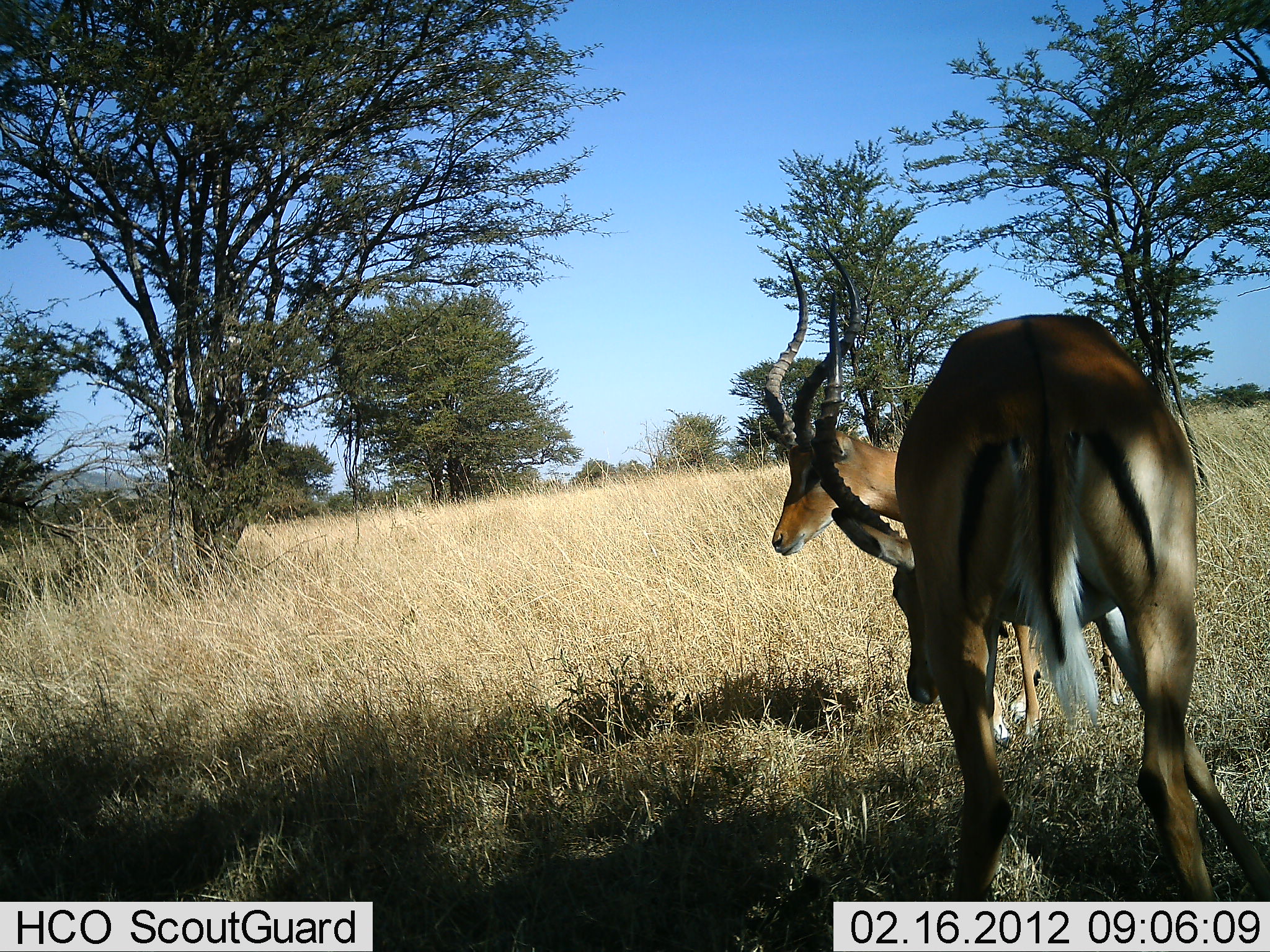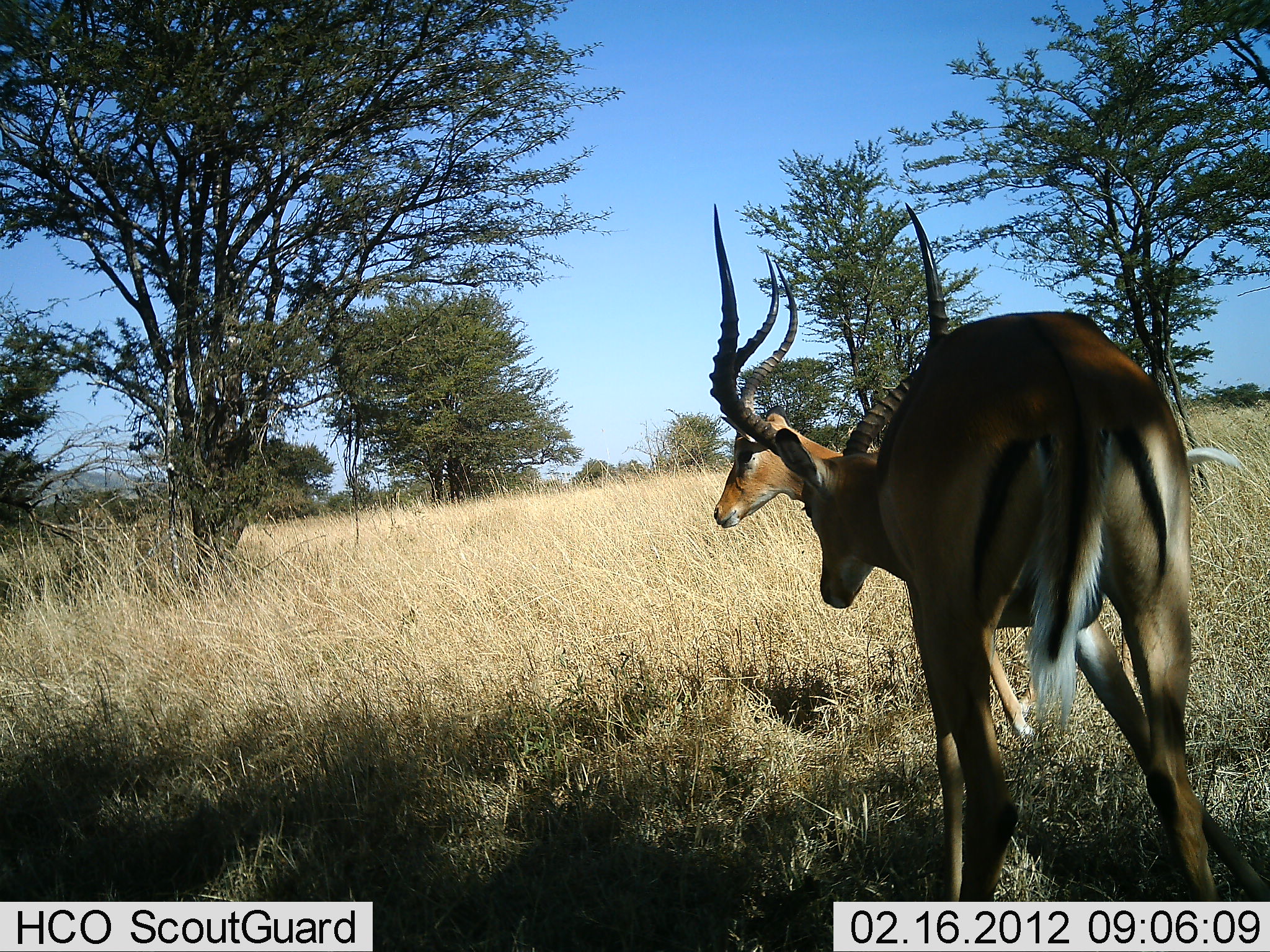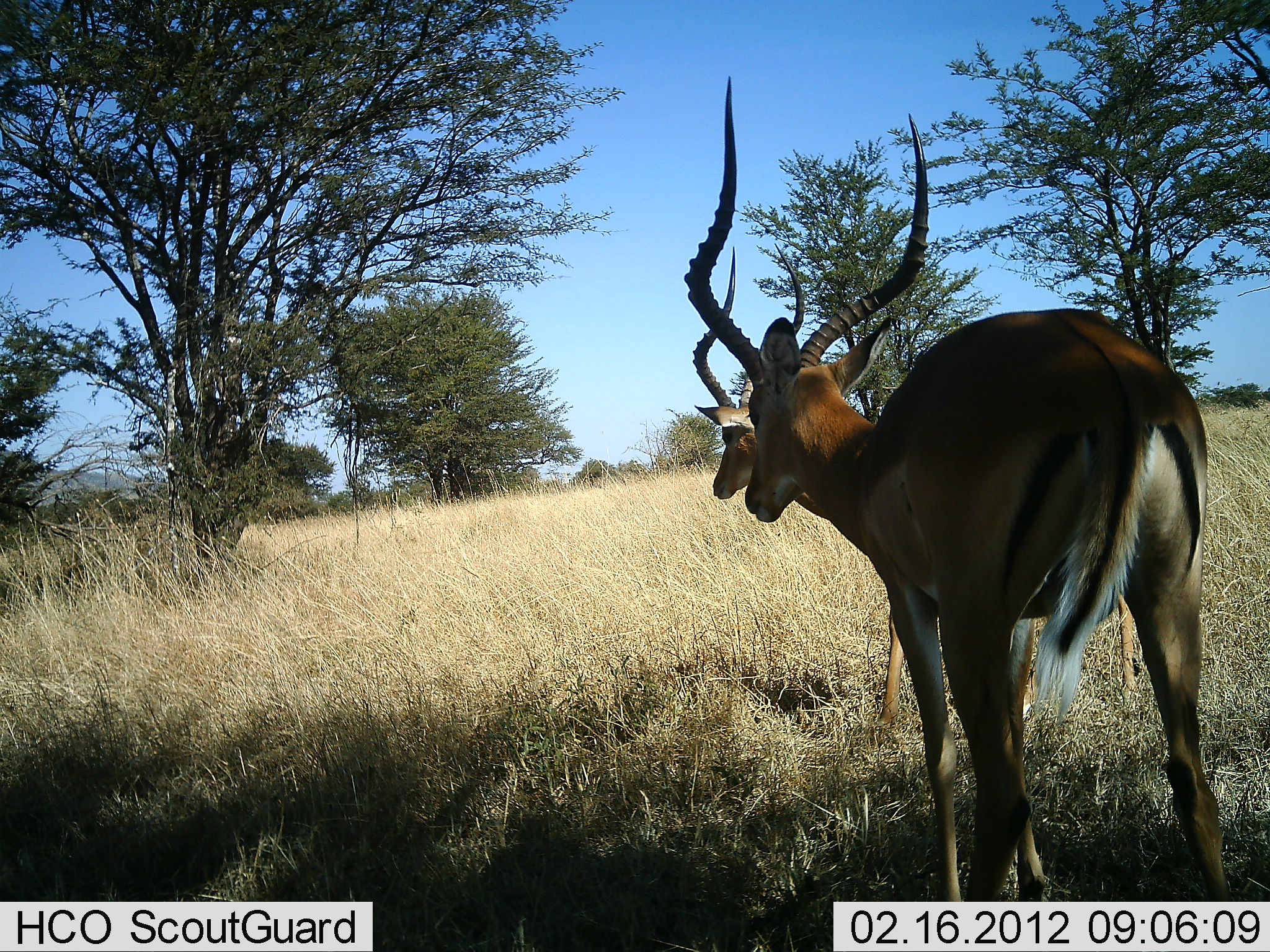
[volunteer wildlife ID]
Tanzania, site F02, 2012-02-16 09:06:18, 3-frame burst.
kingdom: Animalia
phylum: Chordata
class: Mammalia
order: Artiodactyla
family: Bovidae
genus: Aepyceros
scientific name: Aepyceros melampus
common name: impala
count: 2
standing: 88%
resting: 0%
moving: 12%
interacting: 12%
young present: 0%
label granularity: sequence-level